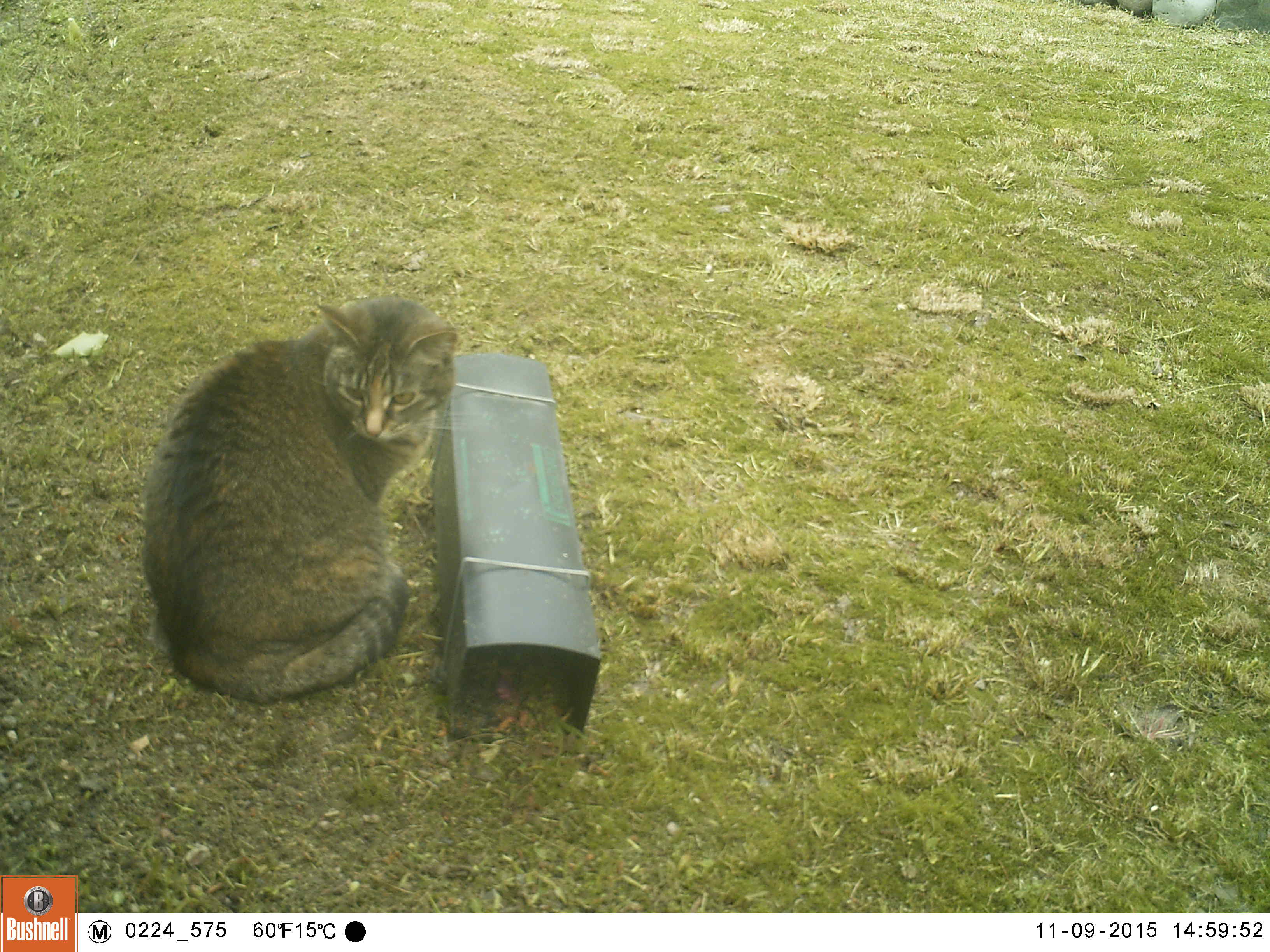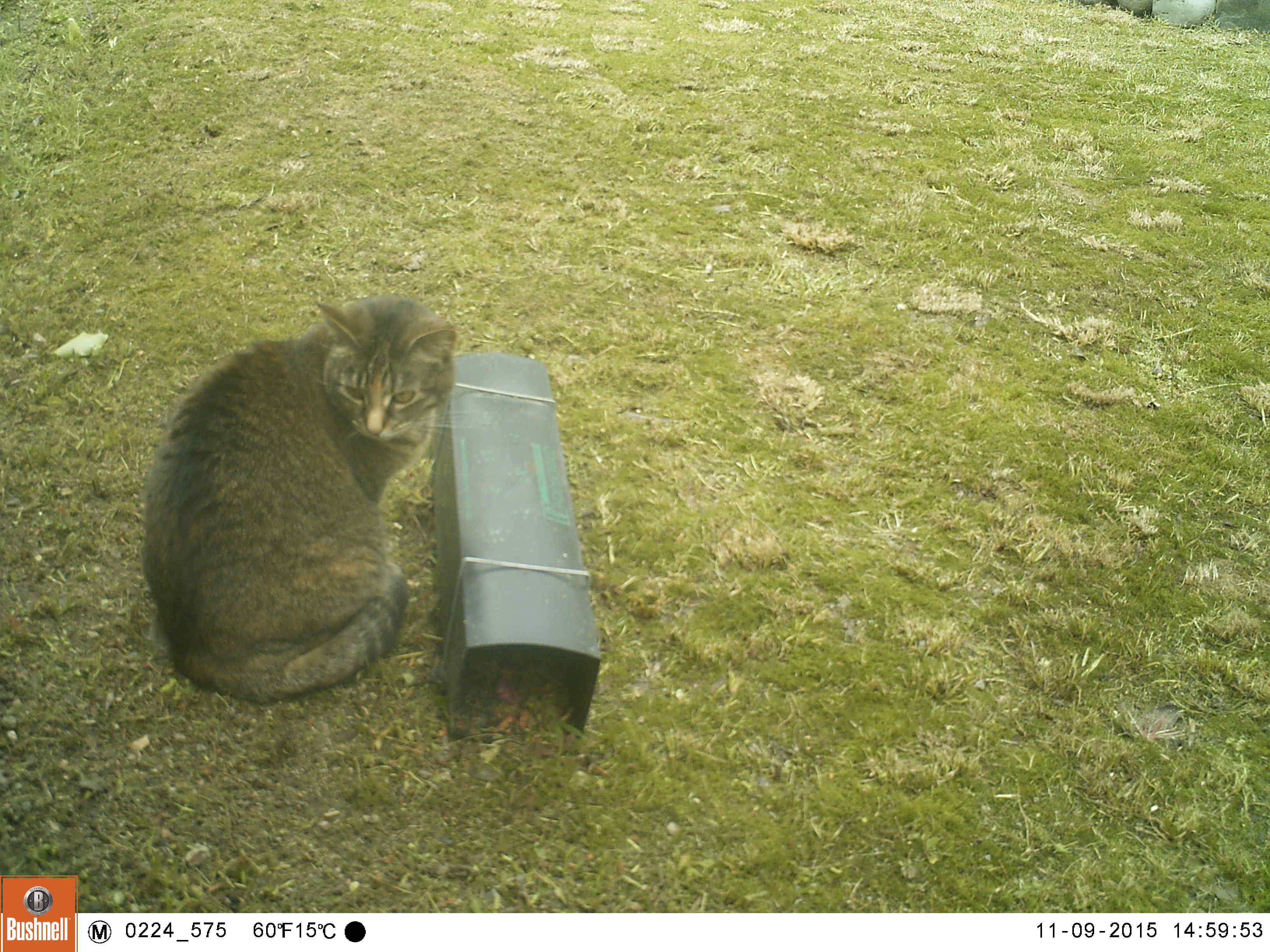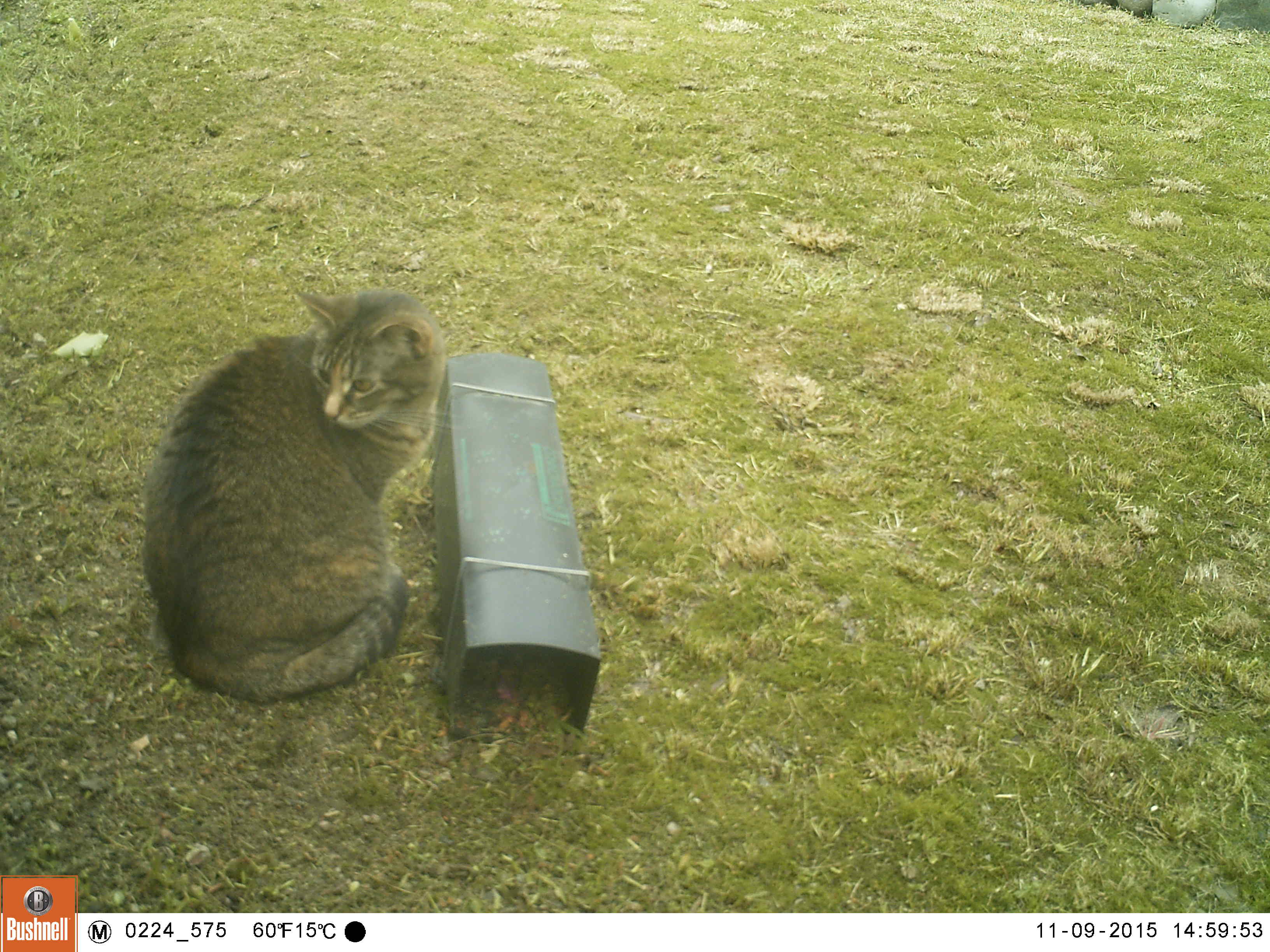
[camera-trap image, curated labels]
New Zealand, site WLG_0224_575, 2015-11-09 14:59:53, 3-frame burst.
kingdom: Animalia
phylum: Chordata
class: Mammalia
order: Carnivora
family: Felidae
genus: Felis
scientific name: Felis catus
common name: domestic cat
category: cat